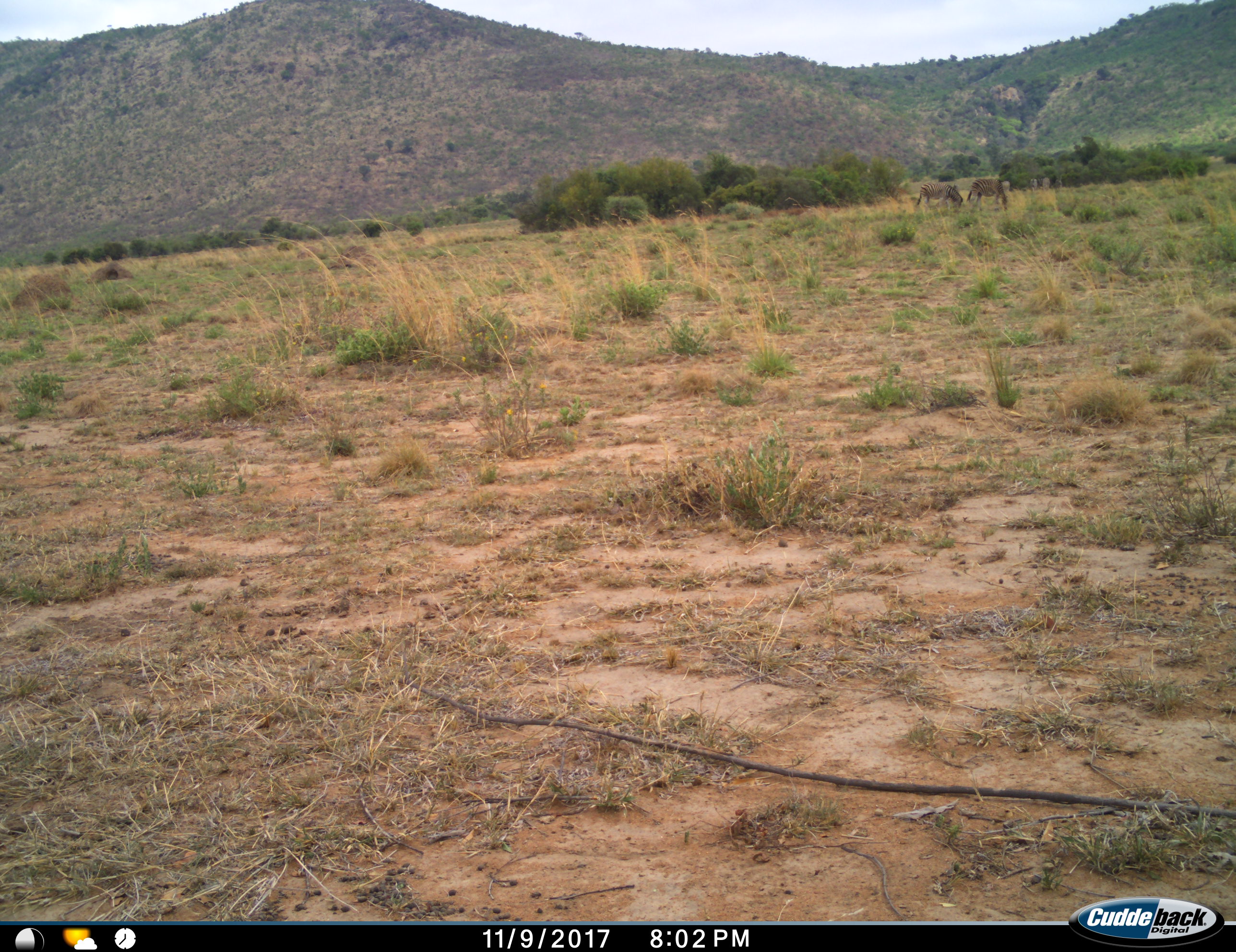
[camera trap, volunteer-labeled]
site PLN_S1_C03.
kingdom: Animalia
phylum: Chordata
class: Mammalia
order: Perissodactyla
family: Equidae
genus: Equus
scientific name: Equus quagga burchellii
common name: burchell's zebra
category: zebraburchells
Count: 5.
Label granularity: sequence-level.